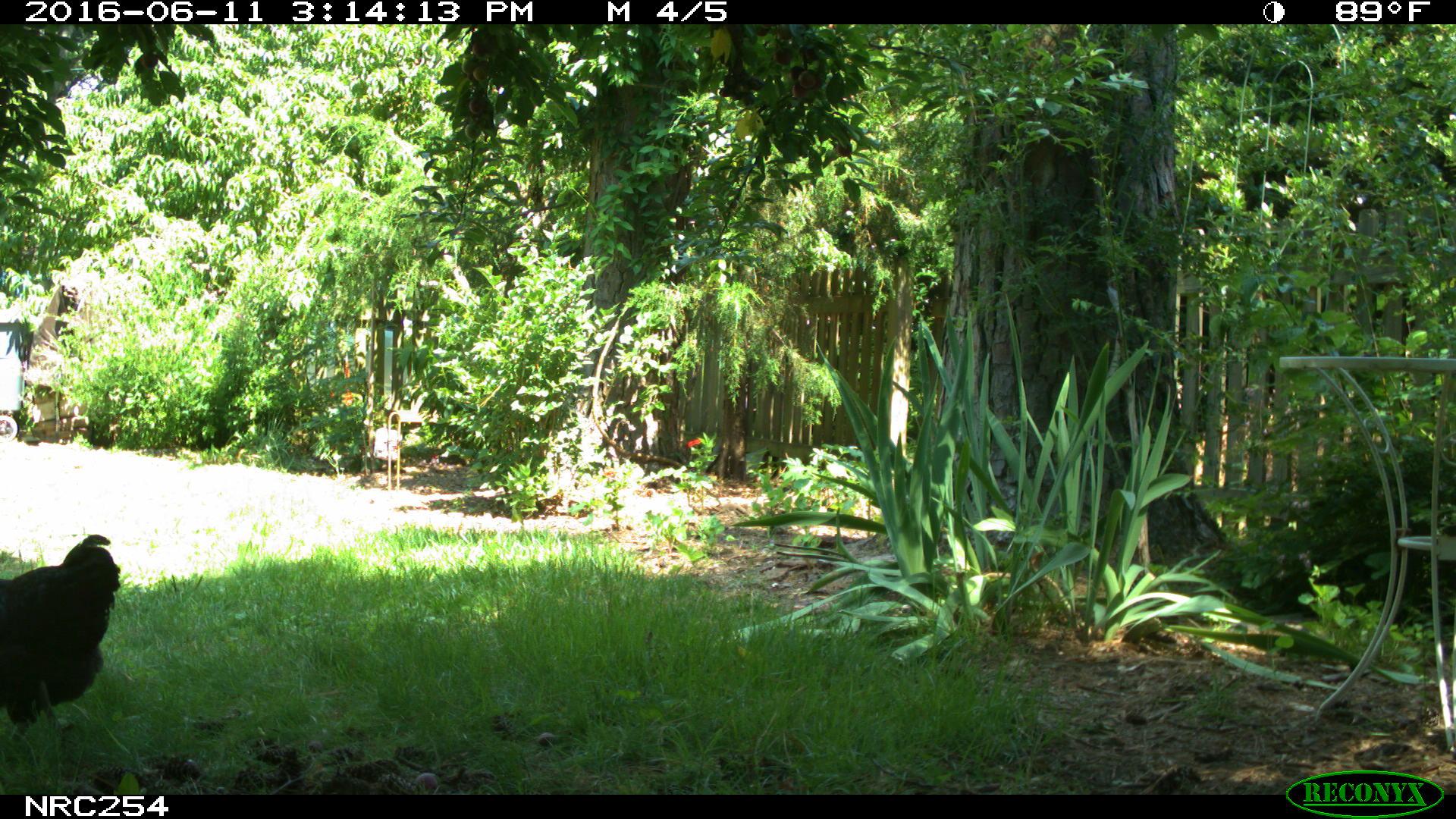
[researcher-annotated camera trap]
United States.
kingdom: Animalia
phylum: Chordata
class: Aves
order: Galliformes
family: Phasianidae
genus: Gallus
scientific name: Gallus gallus domesticus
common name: domestic chicken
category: Chicken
Chicken (domestic chicken) (Gallus gallus domesticus).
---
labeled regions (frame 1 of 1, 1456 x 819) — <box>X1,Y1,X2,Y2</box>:
Chicken: <box>0,530,133,756</box>